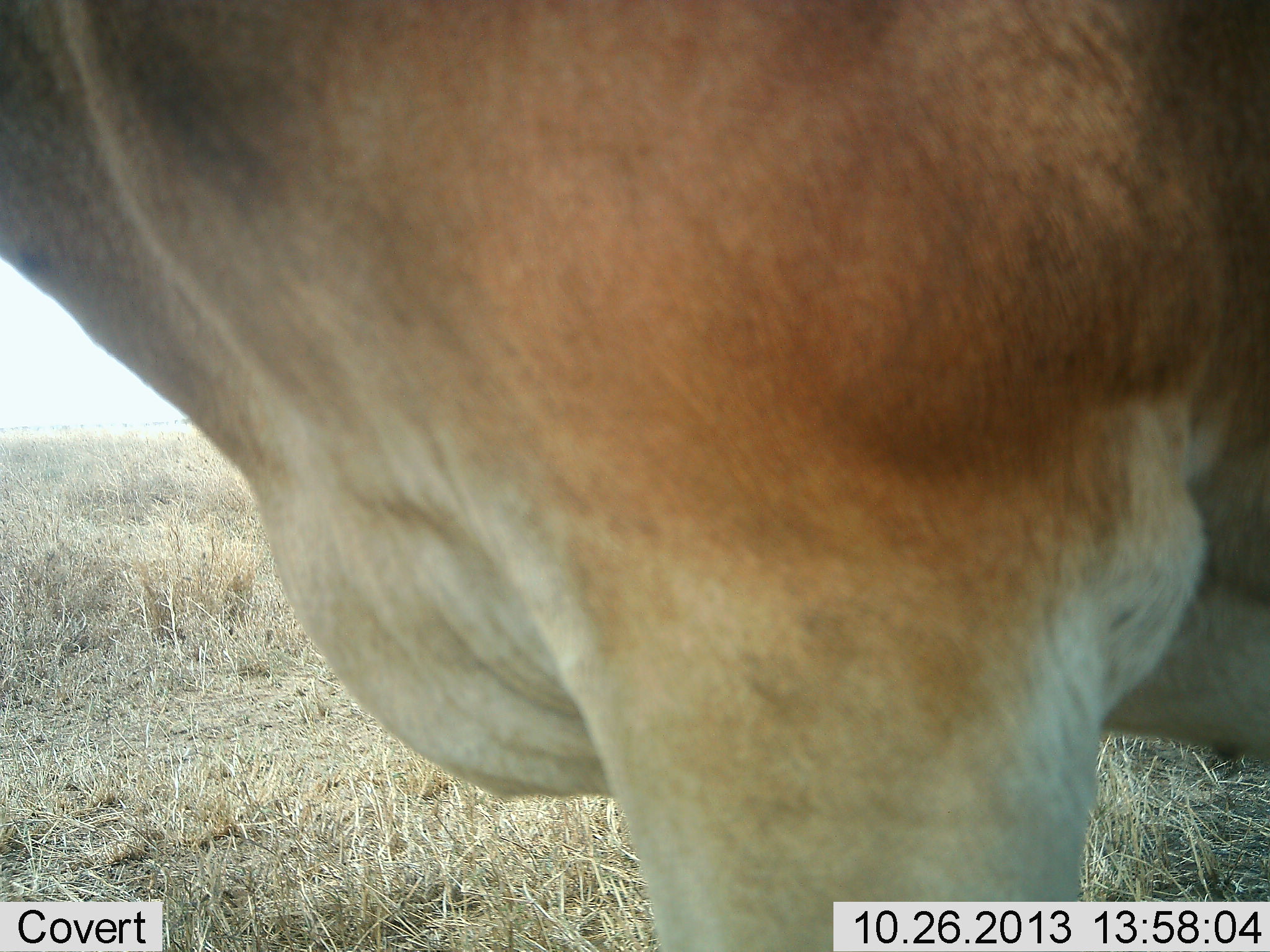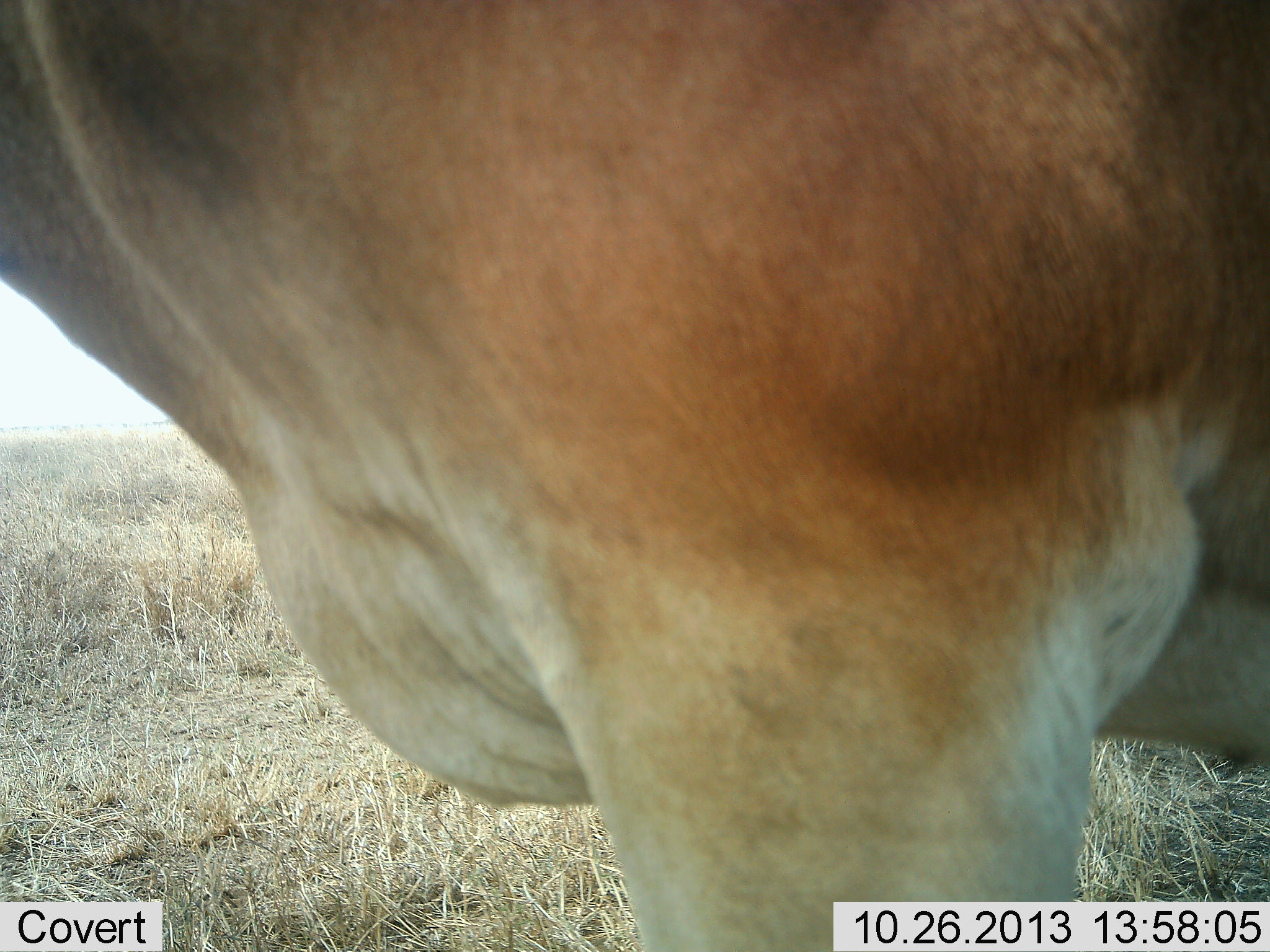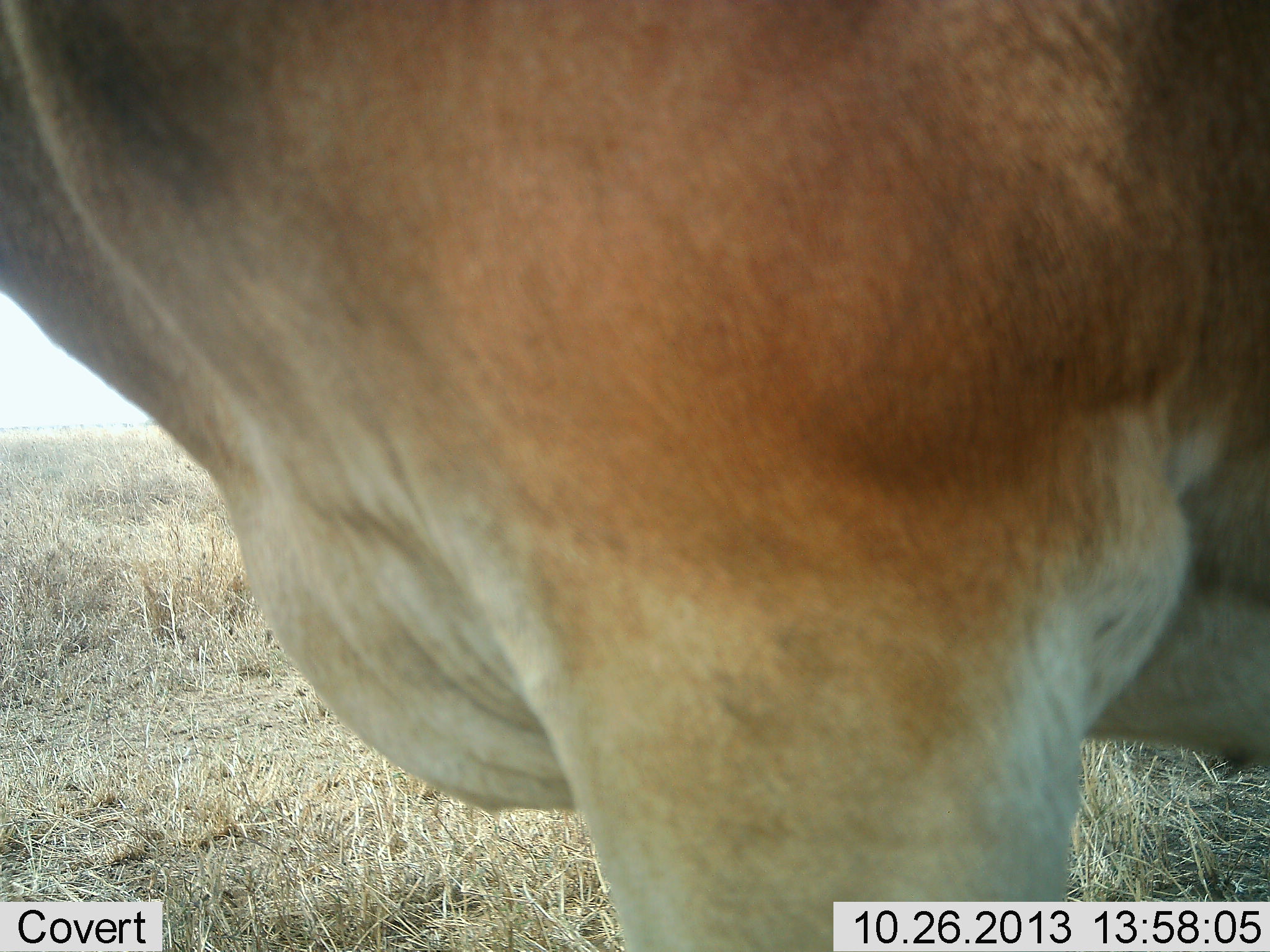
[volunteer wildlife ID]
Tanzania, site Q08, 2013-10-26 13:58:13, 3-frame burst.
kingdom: Animalia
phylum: Chordata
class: Mammalia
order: Artiodactyla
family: Bovidae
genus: Tragelaphus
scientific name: Tragelaphus oryx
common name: eland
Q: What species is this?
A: Eland (Tragelaphus oryx).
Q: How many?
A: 1.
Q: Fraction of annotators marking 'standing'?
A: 100%.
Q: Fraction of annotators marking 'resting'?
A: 0%.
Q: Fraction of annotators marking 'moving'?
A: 0%.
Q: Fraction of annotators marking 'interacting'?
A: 0%.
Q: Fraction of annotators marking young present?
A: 0%.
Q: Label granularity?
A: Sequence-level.